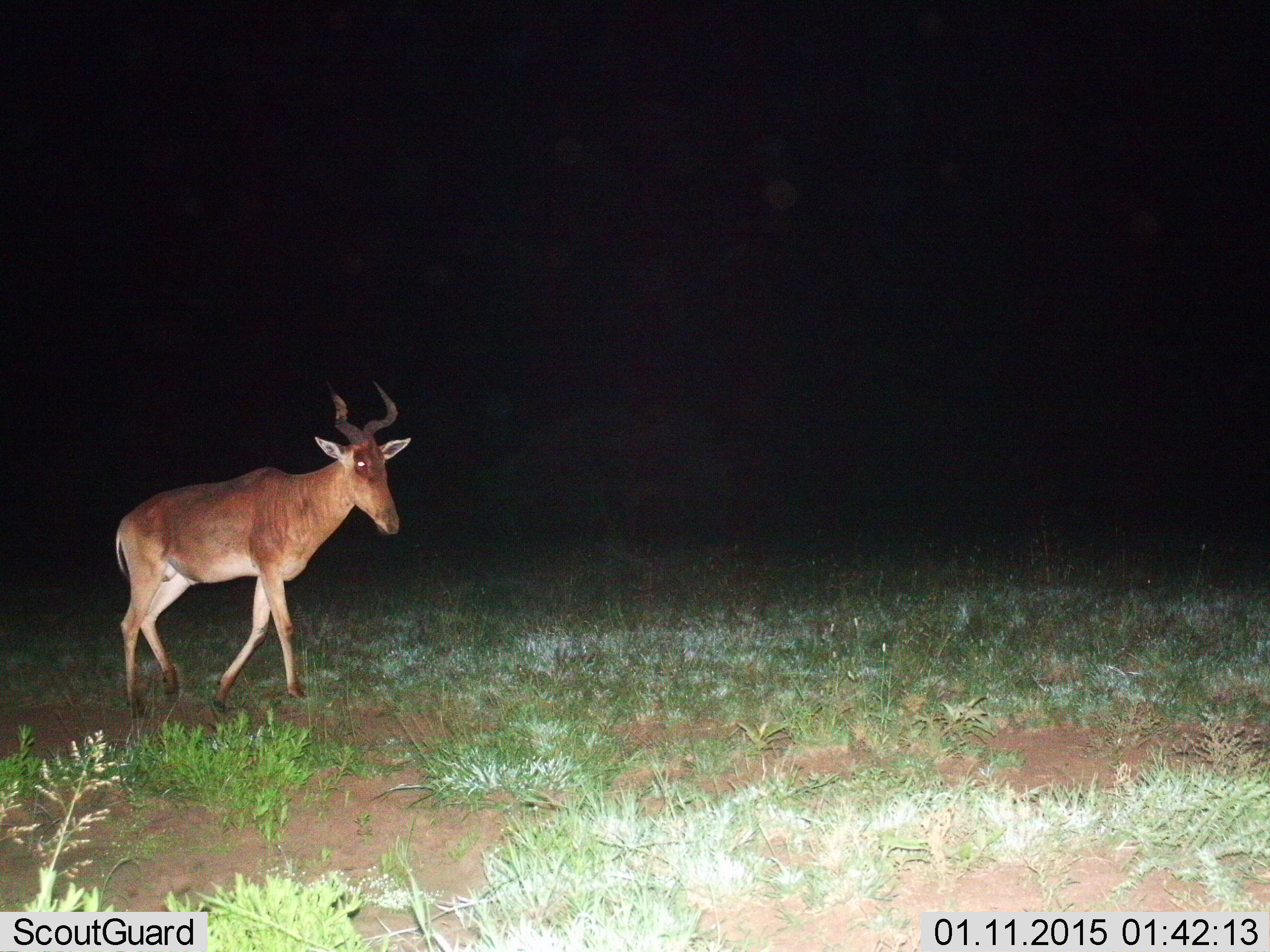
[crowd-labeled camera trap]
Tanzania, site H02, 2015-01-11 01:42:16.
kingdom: Animalia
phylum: Chordata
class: Mammalia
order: Artiodactyla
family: Bovidae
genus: Alcelaphus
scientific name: Alcelaphus buselaphus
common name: hartebeest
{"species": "hartebeest (Alcelaphus buselaphus)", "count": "1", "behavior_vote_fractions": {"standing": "20%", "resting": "0%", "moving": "80%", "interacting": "0%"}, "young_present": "0%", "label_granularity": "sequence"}